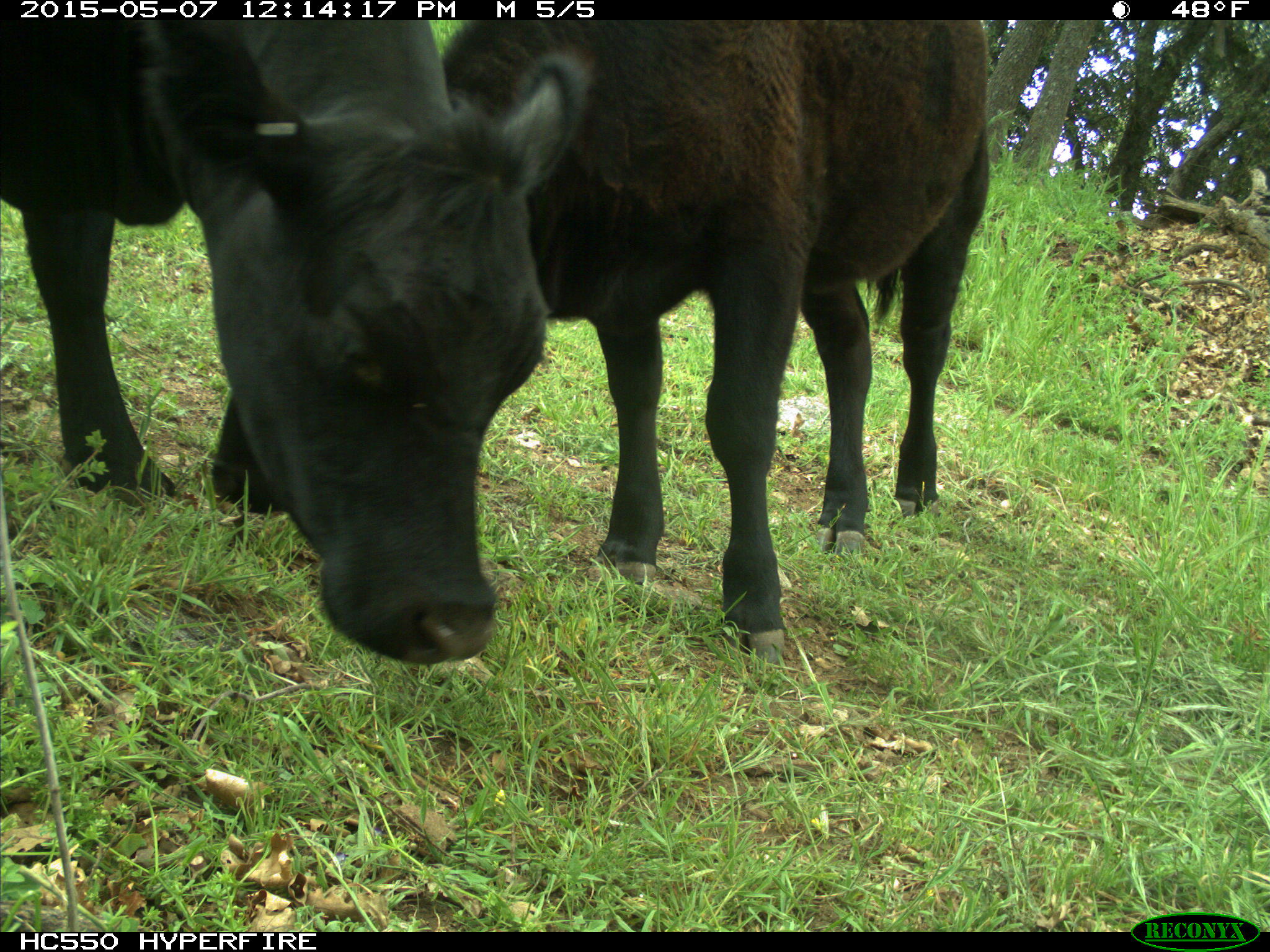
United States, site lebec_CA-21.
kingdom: Animalia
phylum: Chordata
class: Mammalia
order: Artiodactyla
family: Bovidae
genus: Bos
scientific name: Bos taurus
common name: domestic cow